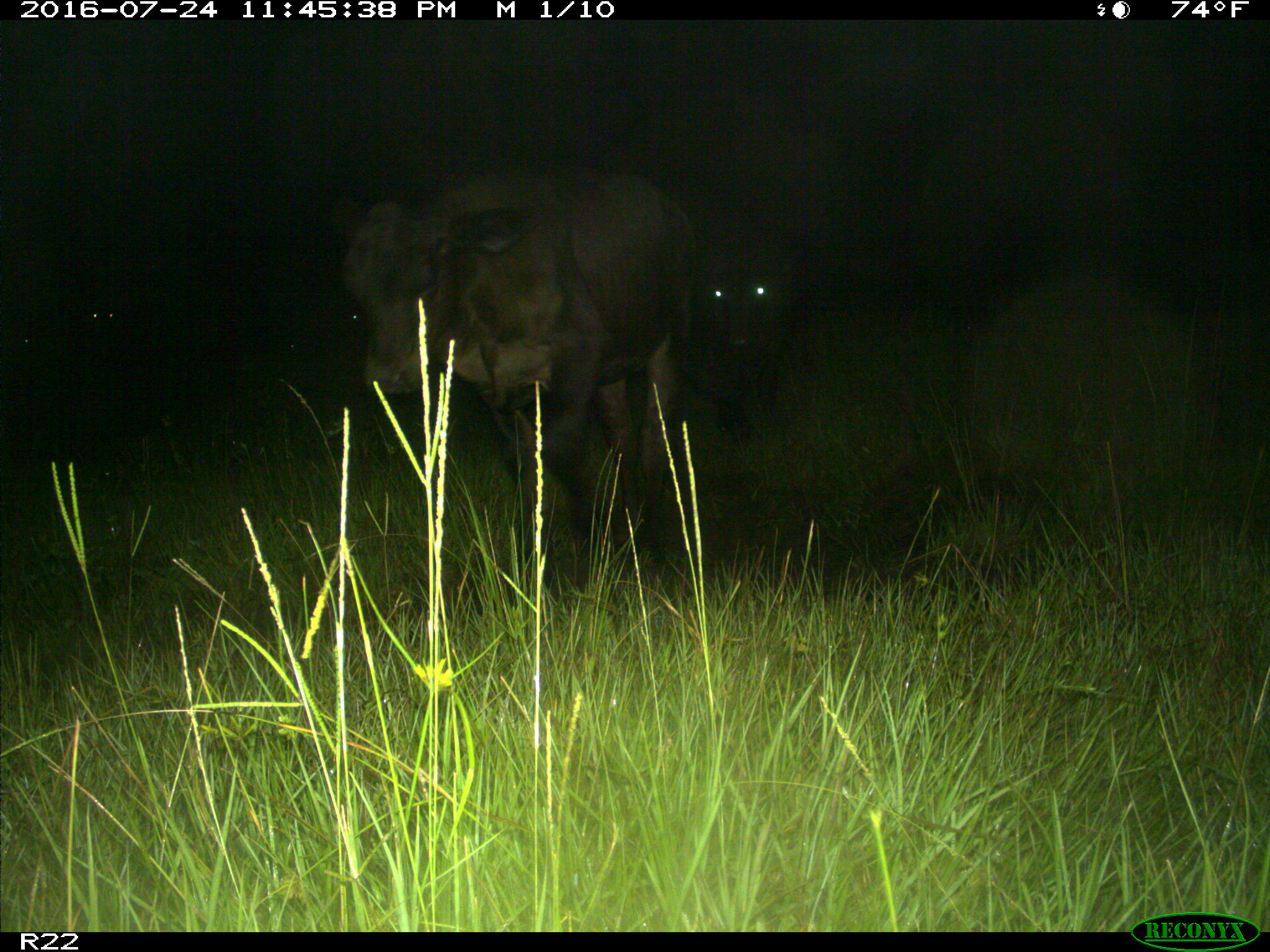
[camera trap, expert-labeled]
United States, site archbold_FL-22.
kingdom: Animalia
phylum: Chordata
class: Mammalia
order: Artiodactyla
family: Bovidae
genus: Bos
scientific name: Bos taurus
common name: domestic cow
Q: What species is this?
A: Bos taurus (domestic cow).